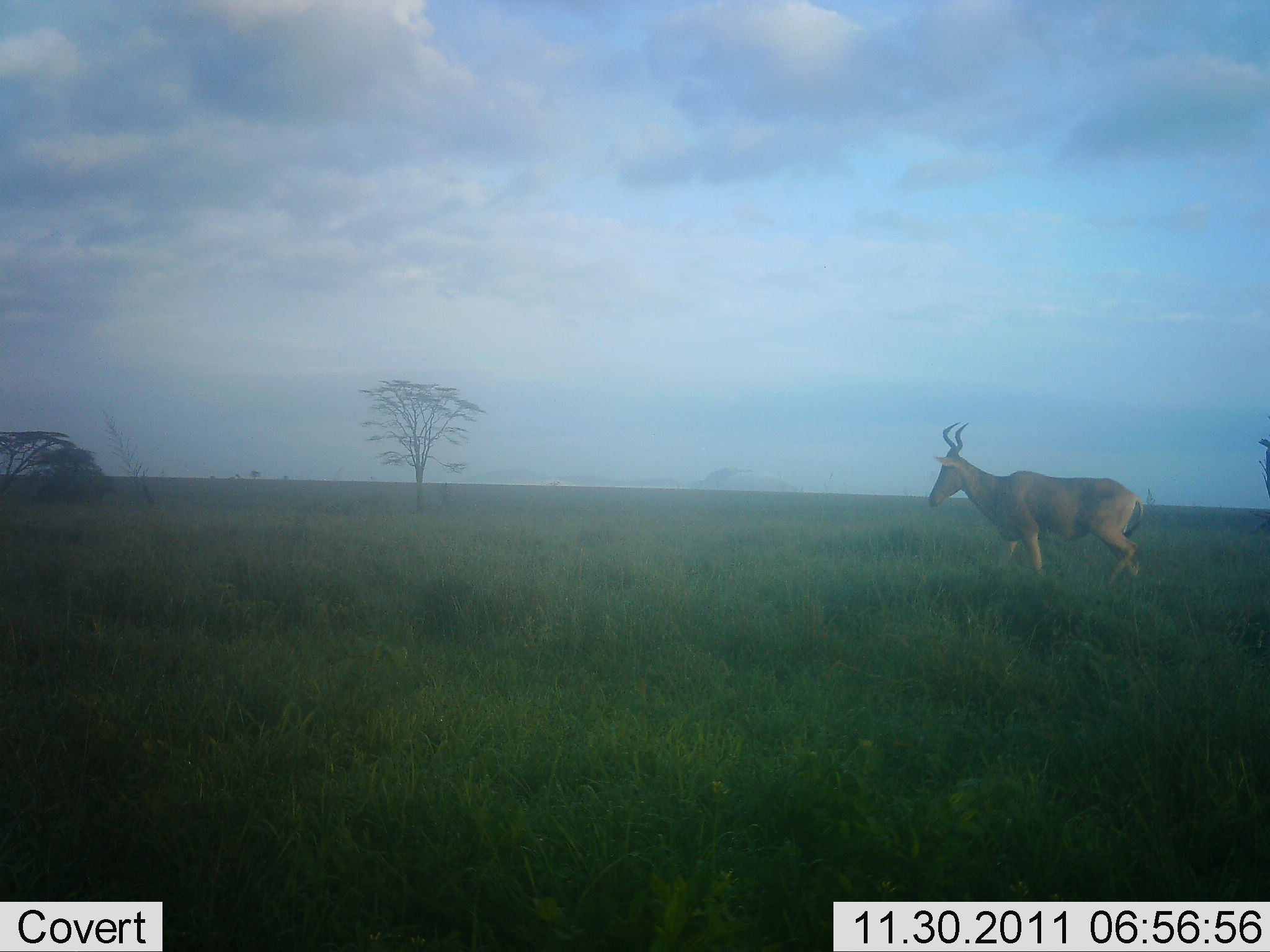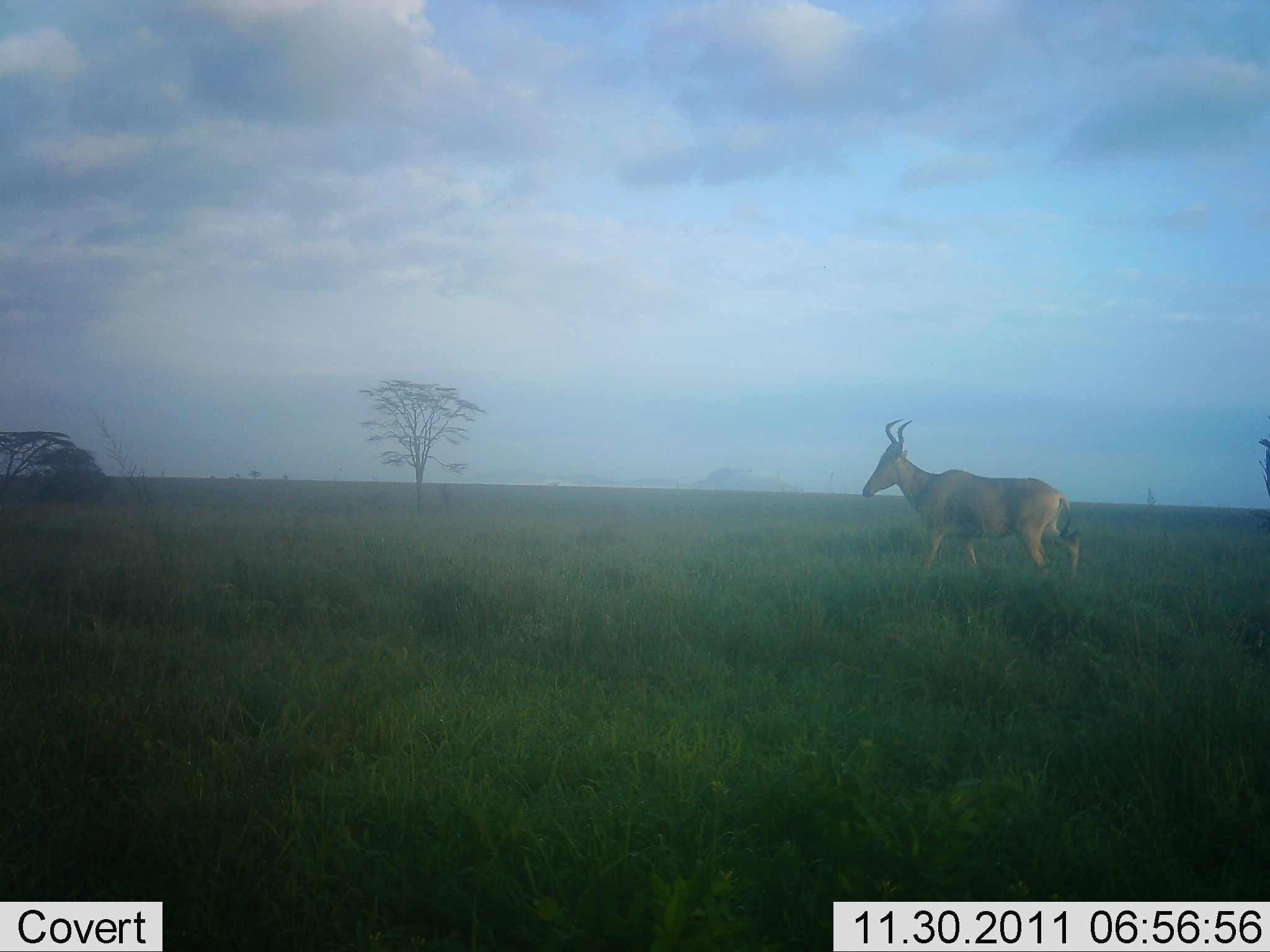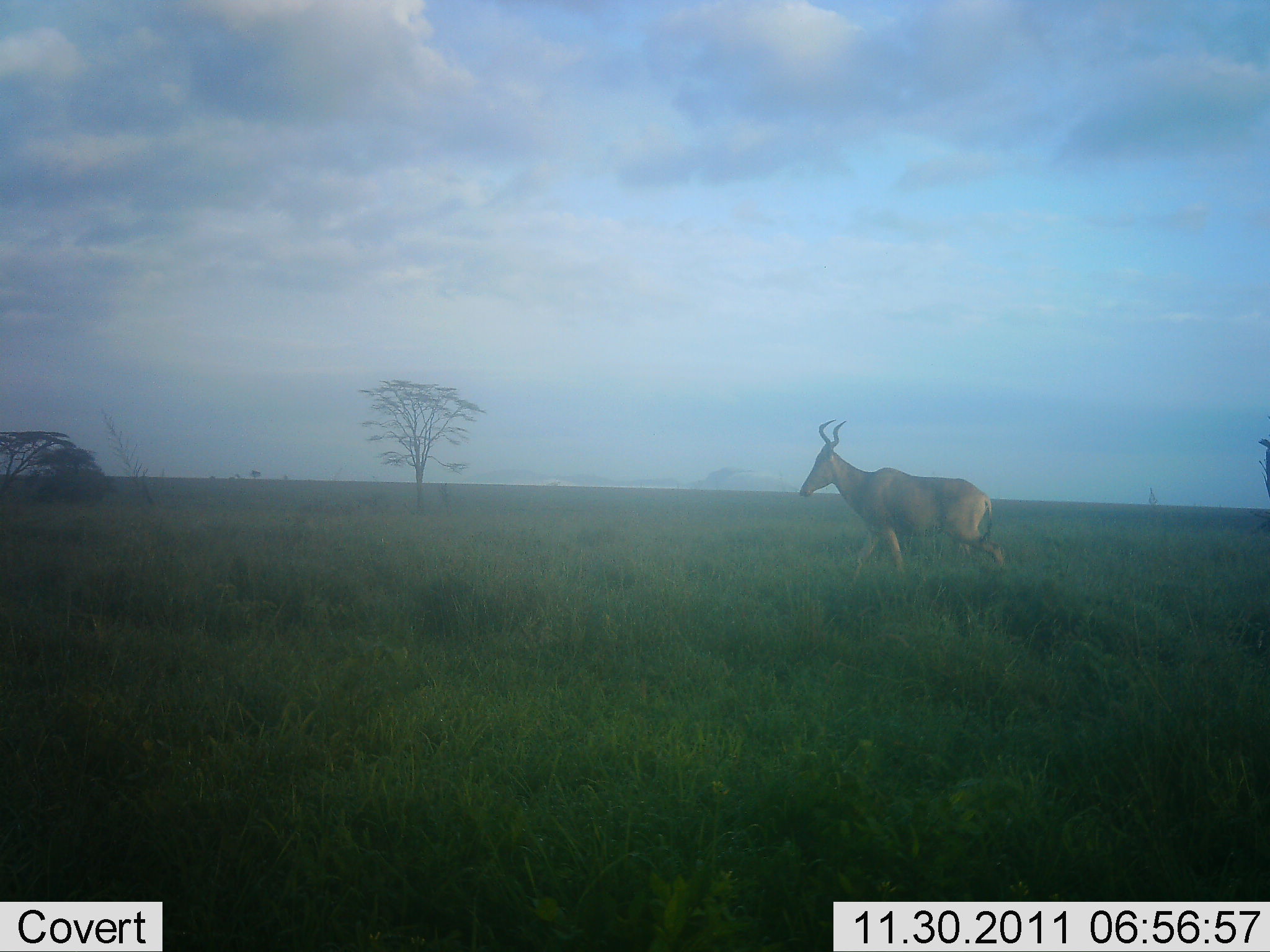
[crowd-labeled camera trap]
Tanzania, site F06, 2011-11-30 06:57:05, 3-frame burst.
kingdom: Animalia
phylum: Chordata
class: Mammalia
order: Artiodactyla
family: Bovidae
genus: Alcelaphus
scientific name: Alcelaphus buselaphus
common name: hartebeest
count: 1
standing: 10%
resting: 0%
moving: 90%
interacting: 0%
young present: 0%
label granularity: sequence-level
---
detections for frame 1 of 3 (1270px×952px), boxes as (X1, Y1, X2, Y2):
animal: (928, 420, 1145, 588)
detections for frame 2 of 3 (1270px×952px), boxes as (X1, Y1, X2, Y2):
animal: (862, 416, 1084, 592)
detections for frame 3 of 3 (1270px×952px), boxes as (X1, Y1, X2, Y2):
animal: (796, 418, 1007, 581)